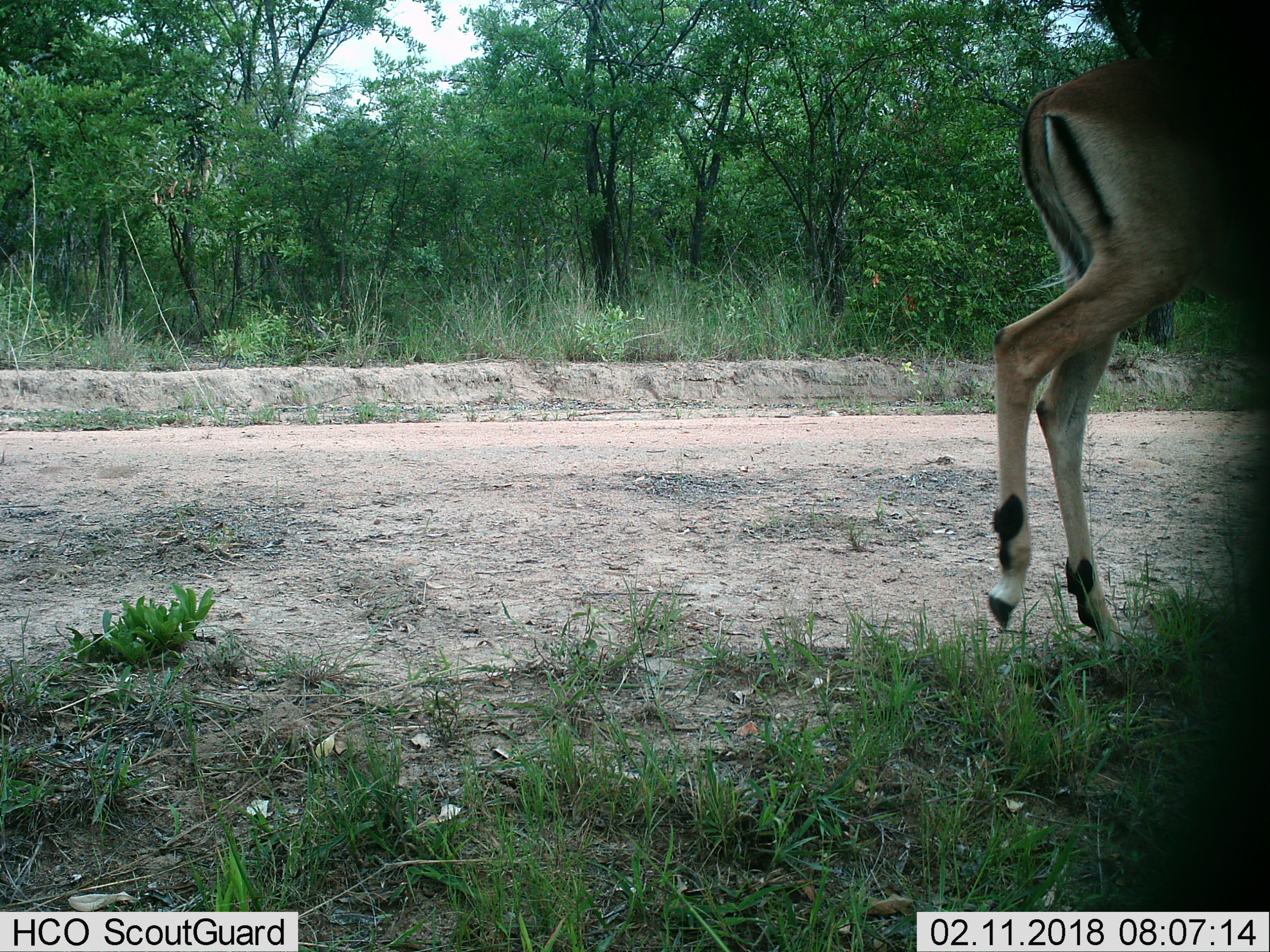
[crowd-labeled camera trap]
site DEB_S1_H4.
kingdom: Animalia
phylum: Chordata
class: Mammalia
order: Artiodactyla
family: Bovidae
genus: Aepyceros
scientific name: Aepyceros melampus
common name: impala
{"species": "impala (Aepyceros melampus)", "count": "1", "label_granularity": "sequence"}